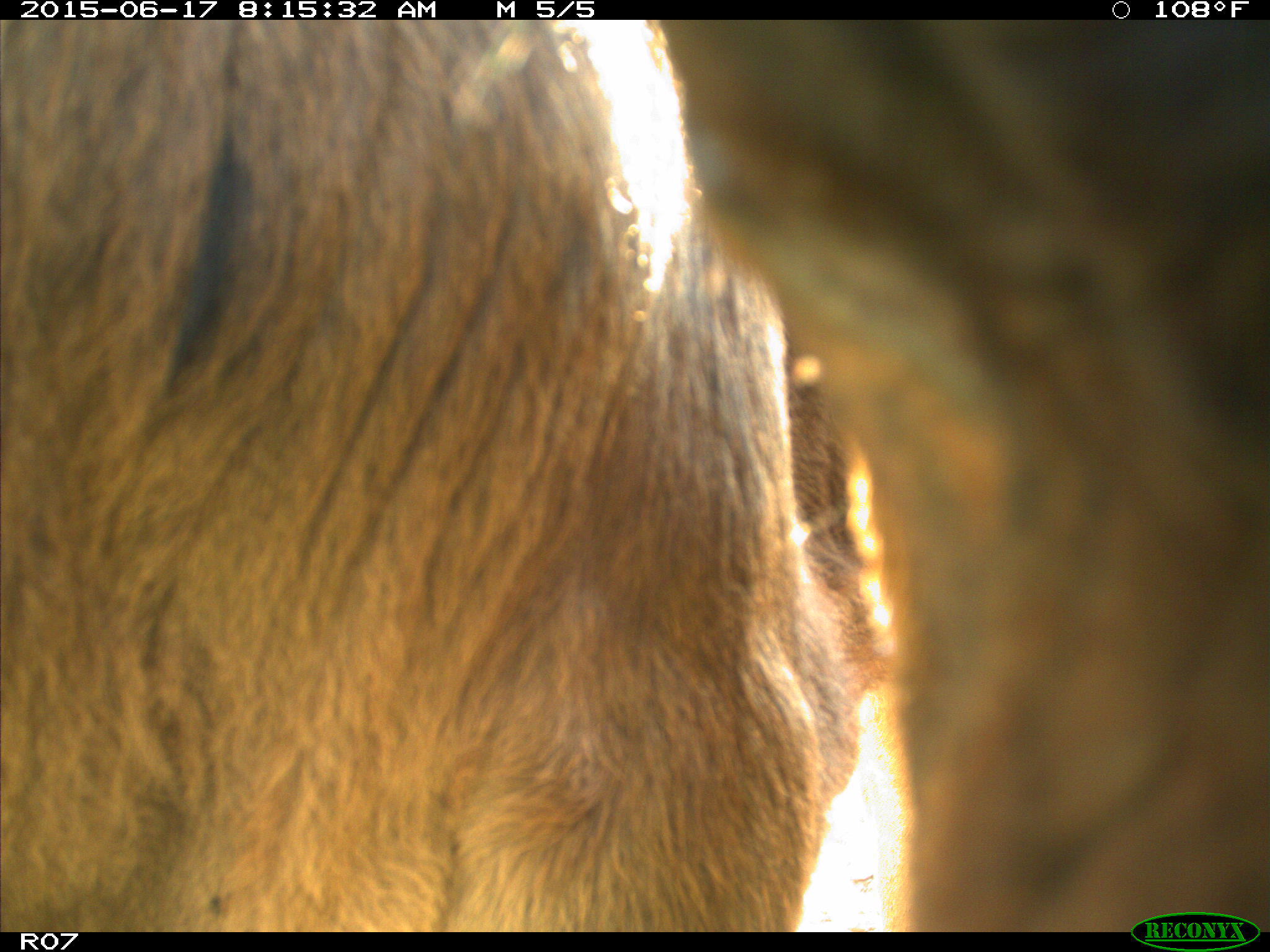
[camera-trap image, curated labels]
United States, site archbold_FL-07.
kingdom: Animalia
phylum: Chordata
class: Mammalia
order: Artiodactyla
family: Bovidae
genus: Bos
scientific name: Bos taurus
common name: domestic cow